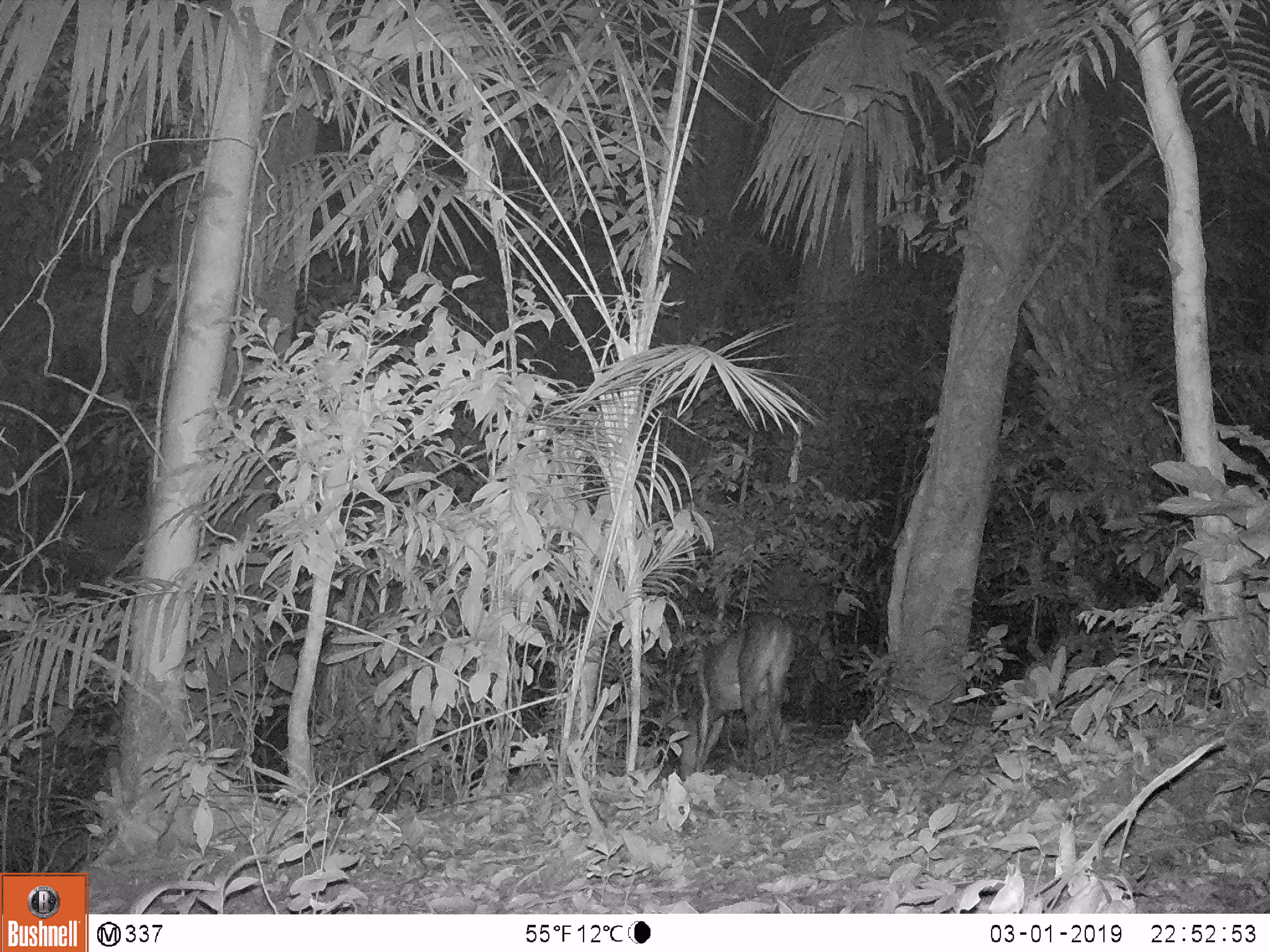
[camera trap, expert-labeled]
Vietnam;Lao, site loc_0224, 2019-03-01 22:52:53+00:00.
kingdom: Animalia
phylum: Chordata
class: Mammalia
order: Artiodactyla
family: Cervidae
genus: Muntiacus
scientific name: Muntiacus vuquangensis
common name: large-antlered muntjac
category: large antlered muntjac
Large antlered muntjac (large-antlered muntjac) (Muntiacus vuquangensis). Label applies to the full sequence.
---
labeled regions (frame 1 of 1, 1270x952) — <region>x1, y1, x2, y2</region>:
large antlered muntjac: <region>660, 612, 797, 783</region>